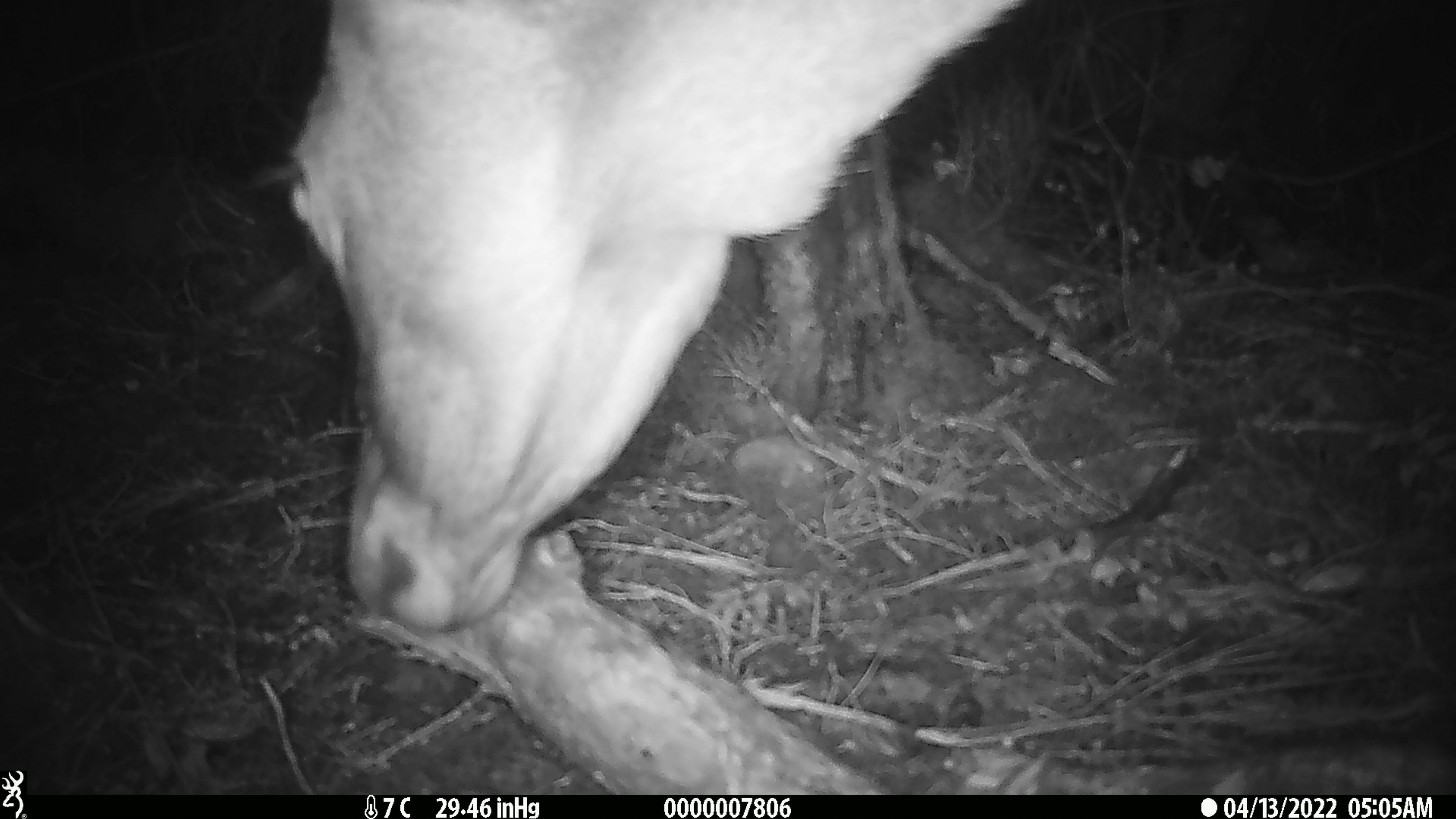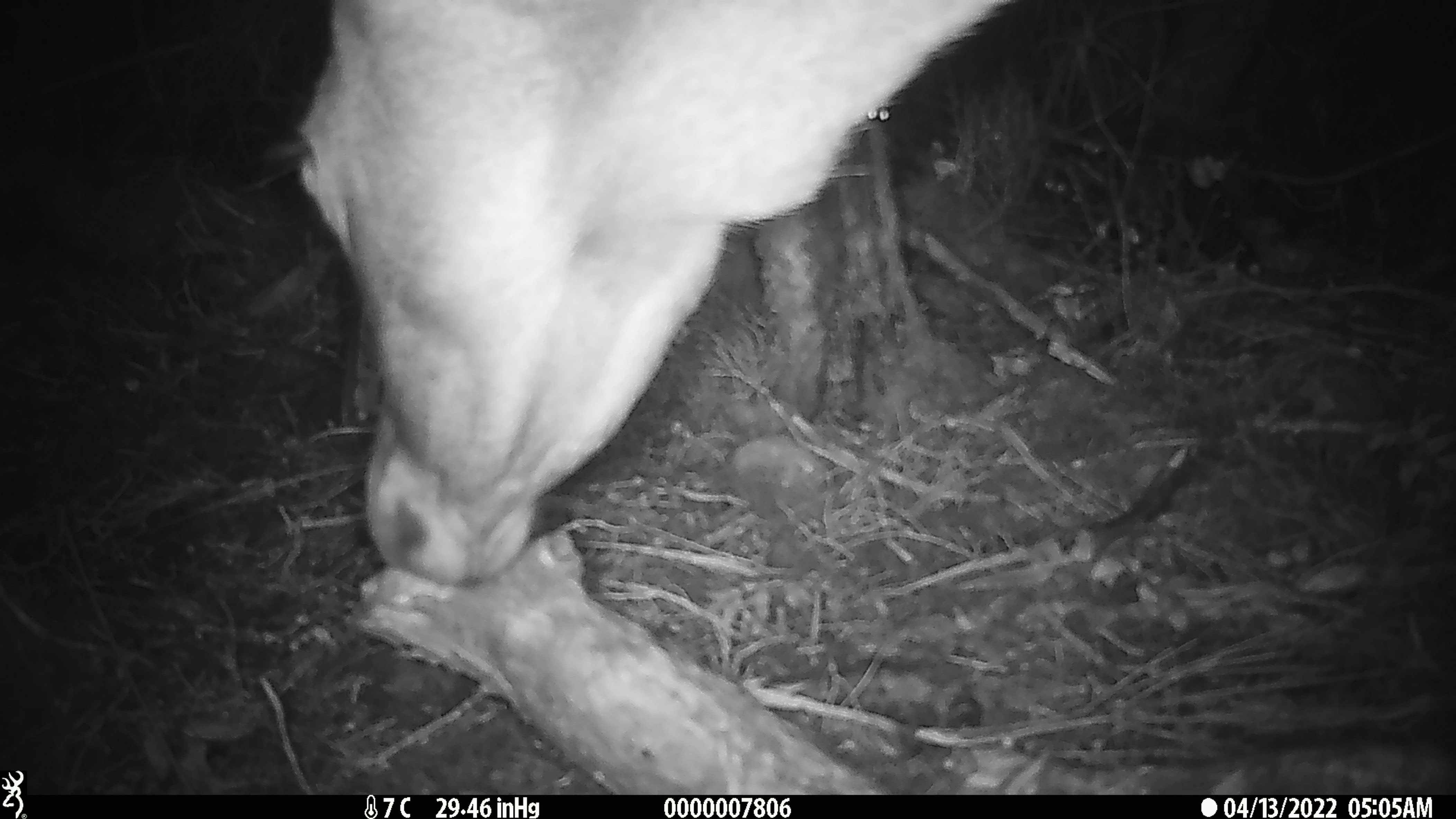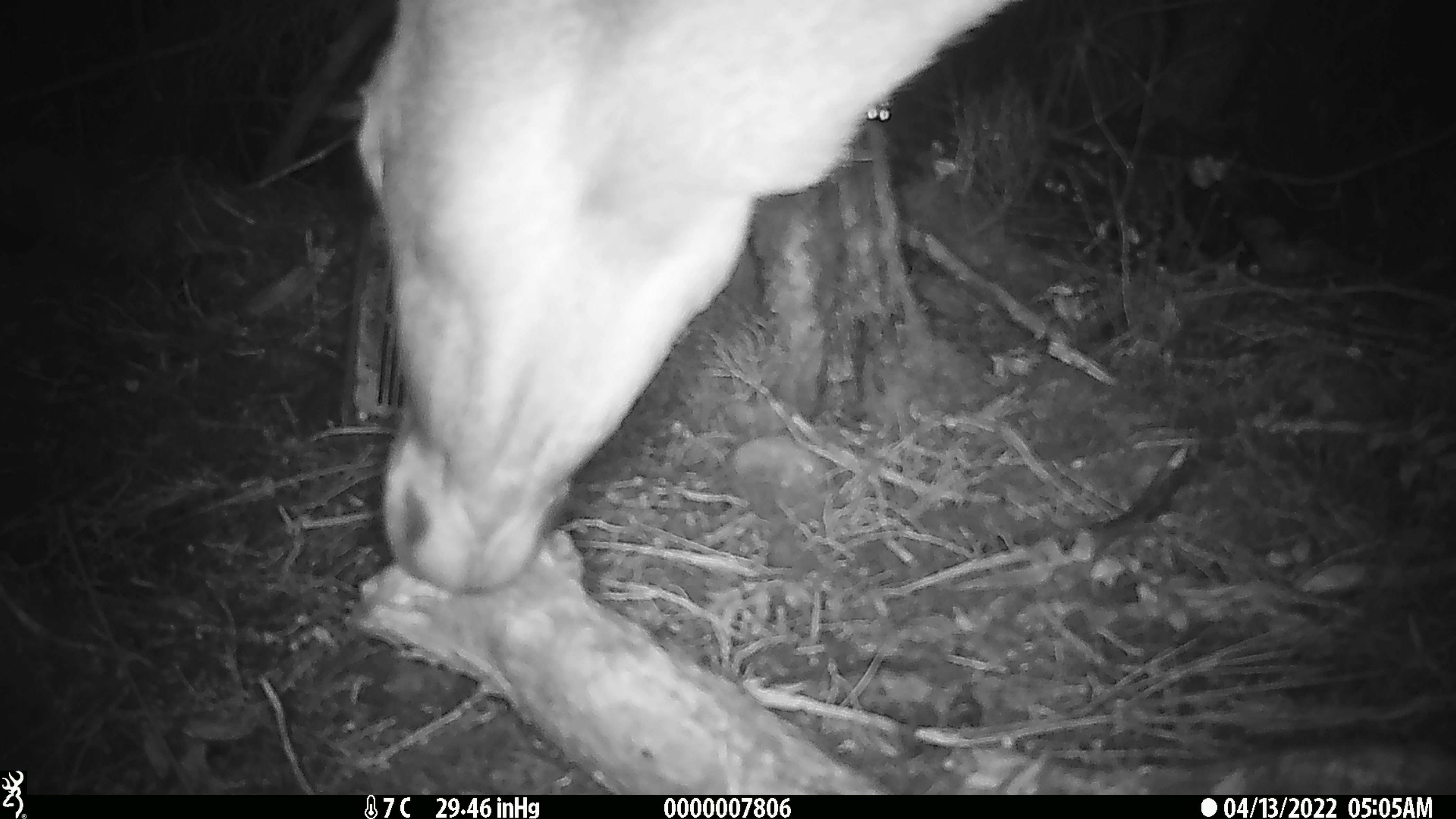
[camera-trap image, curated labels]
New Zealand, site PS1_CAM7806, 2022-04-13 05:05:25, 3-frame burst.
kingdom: Animalia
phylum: Chordata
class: Mammalia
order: Artiodactyla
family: Cervidae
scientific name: Cervidae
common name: deer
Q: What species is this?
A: Deer (Cervidae).